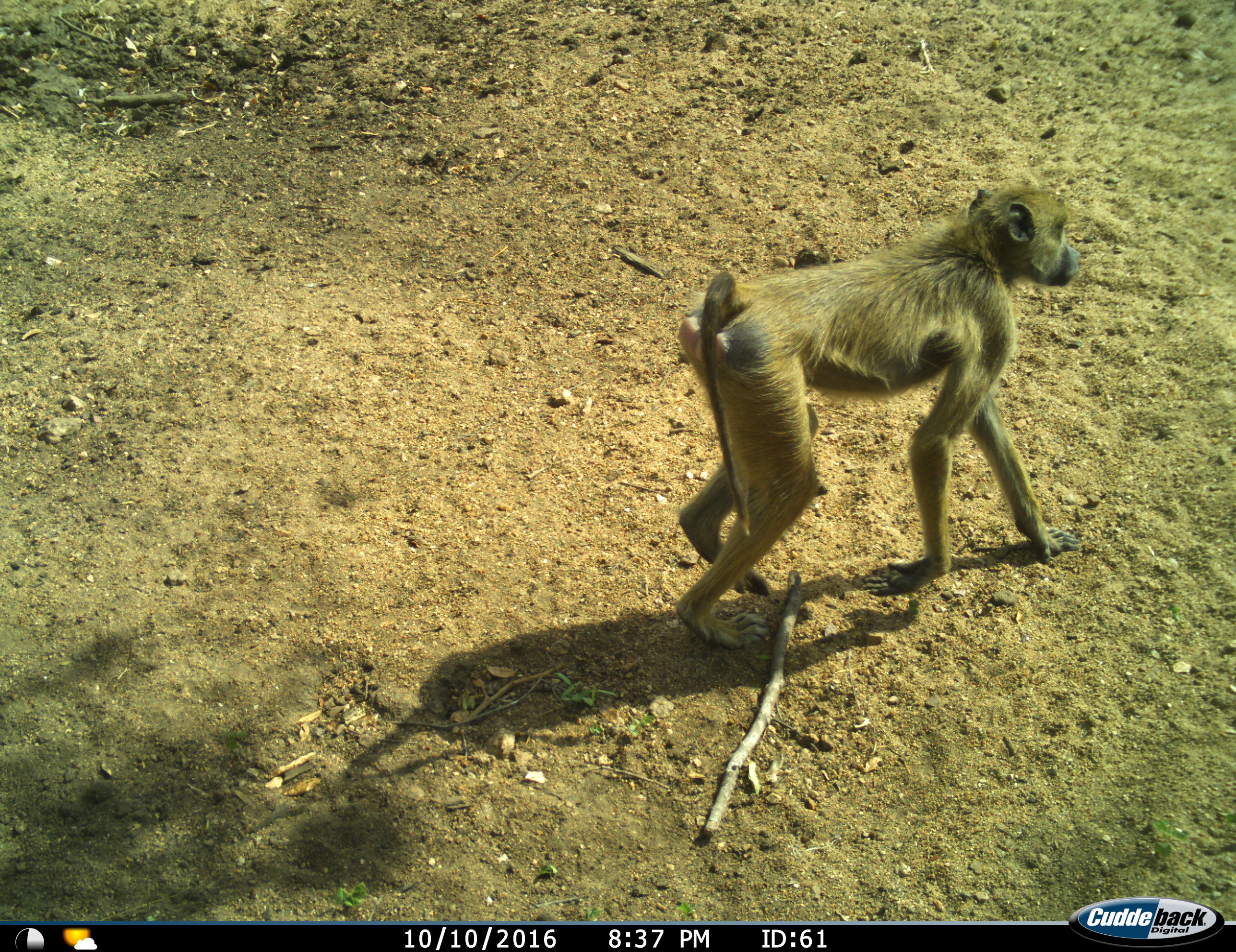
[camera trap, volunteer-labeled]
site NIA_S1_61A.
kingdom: Animalia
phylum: Chordata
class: Mammalia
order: Primates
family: Cercopithecidae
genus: Papio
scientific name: Papio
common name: baboon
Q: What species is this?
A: Baboon (Papio).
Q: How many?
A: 1.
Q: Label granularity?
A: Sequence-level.